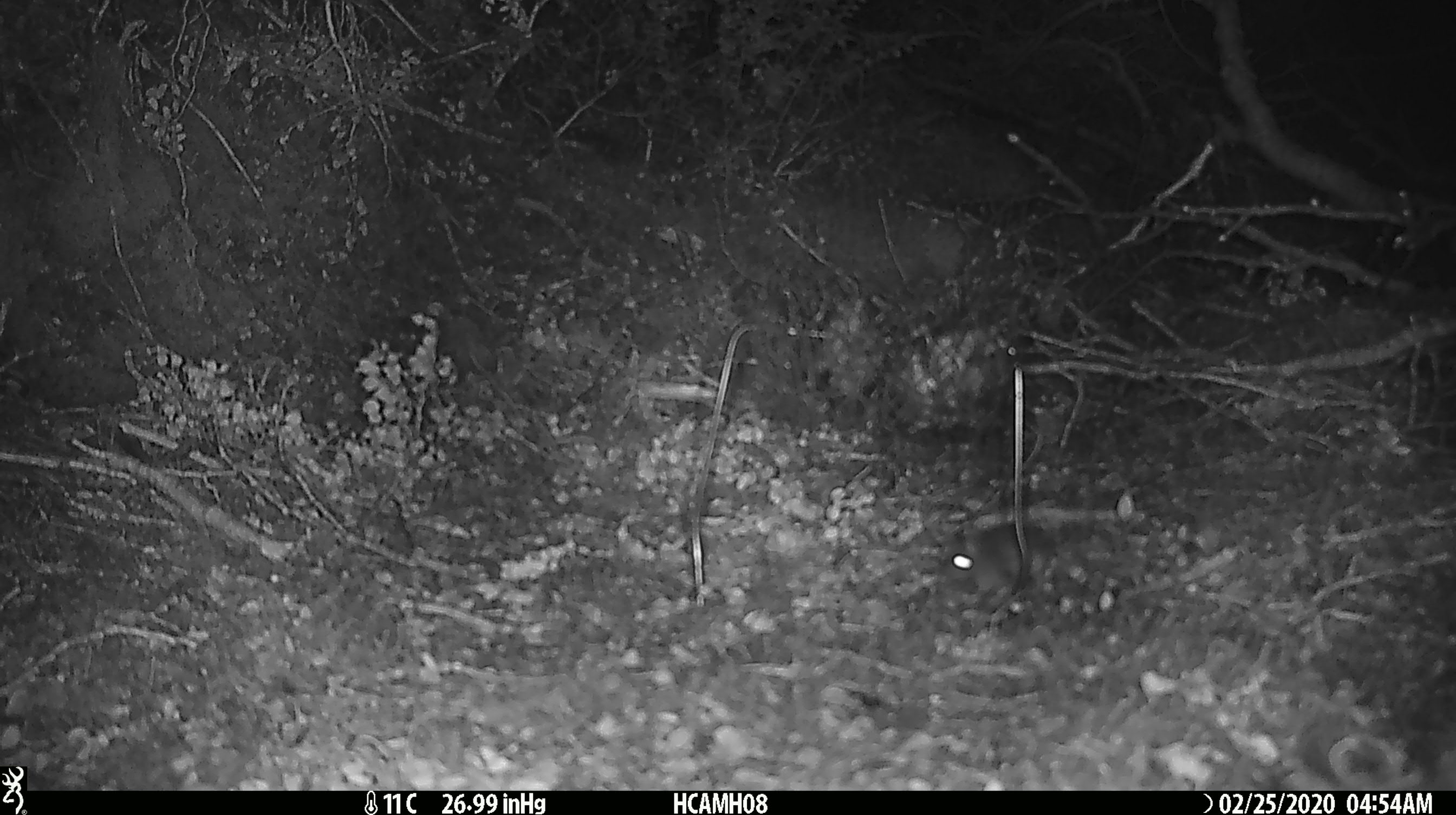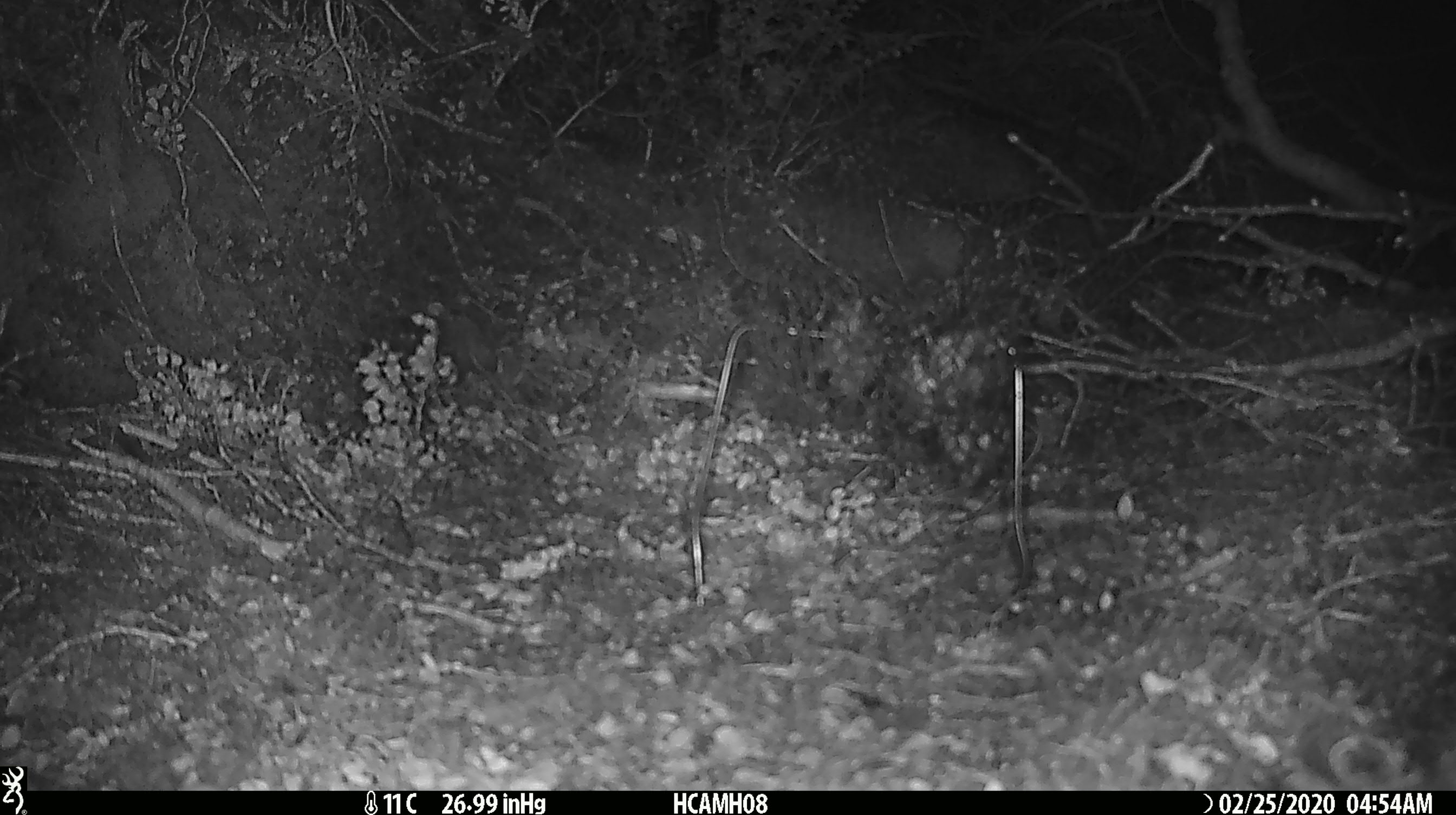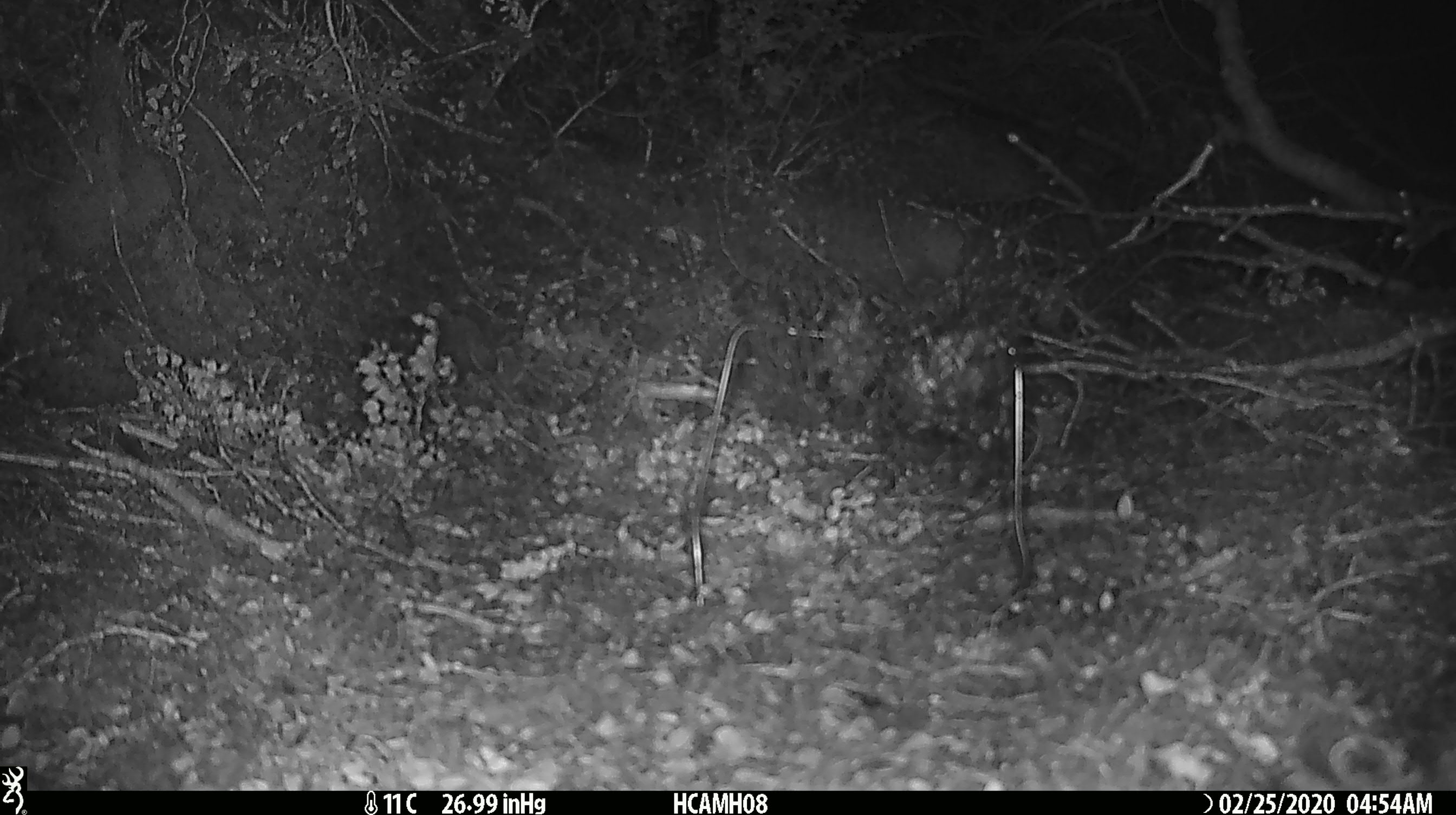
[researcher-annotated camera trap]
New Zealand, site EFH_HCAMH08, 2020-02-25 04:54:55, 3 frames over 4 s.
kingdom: Animalia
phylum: Chordata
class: Mammalia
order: Rodentia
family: Muridae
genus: Mus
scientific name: Mus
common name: mouse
Mouse (Mus).